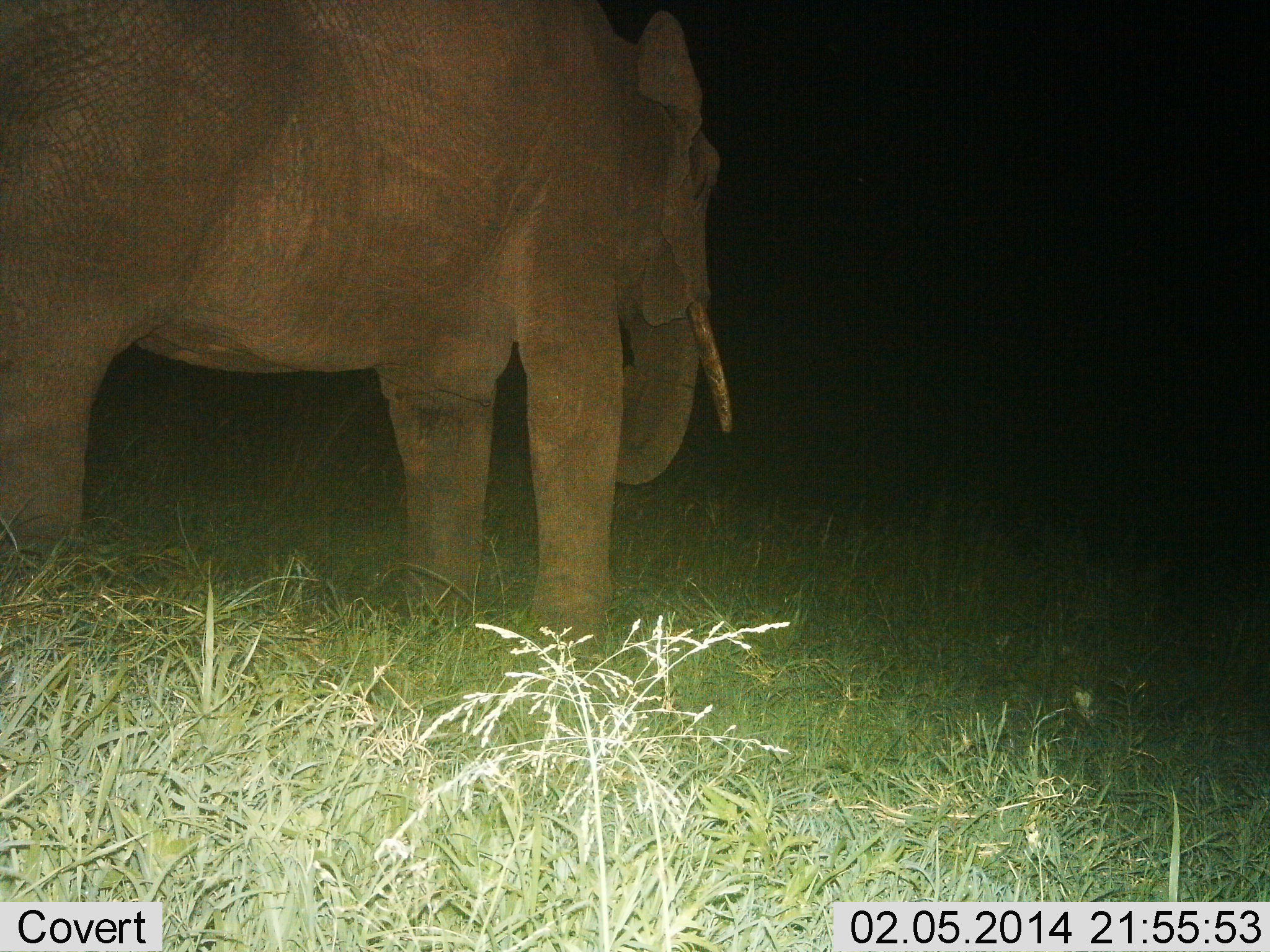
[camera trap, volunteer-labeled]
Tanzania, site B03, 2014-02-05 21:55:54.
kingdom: Animalia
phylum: Chordata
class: Mammalia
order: Proboscidea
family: Elephantidae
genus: Loxodonta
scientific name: Loxodonta africana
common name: african bush elephant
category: elephant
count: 1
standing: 100%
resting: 0%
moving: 10%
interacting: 10%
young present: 0%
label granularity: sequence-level